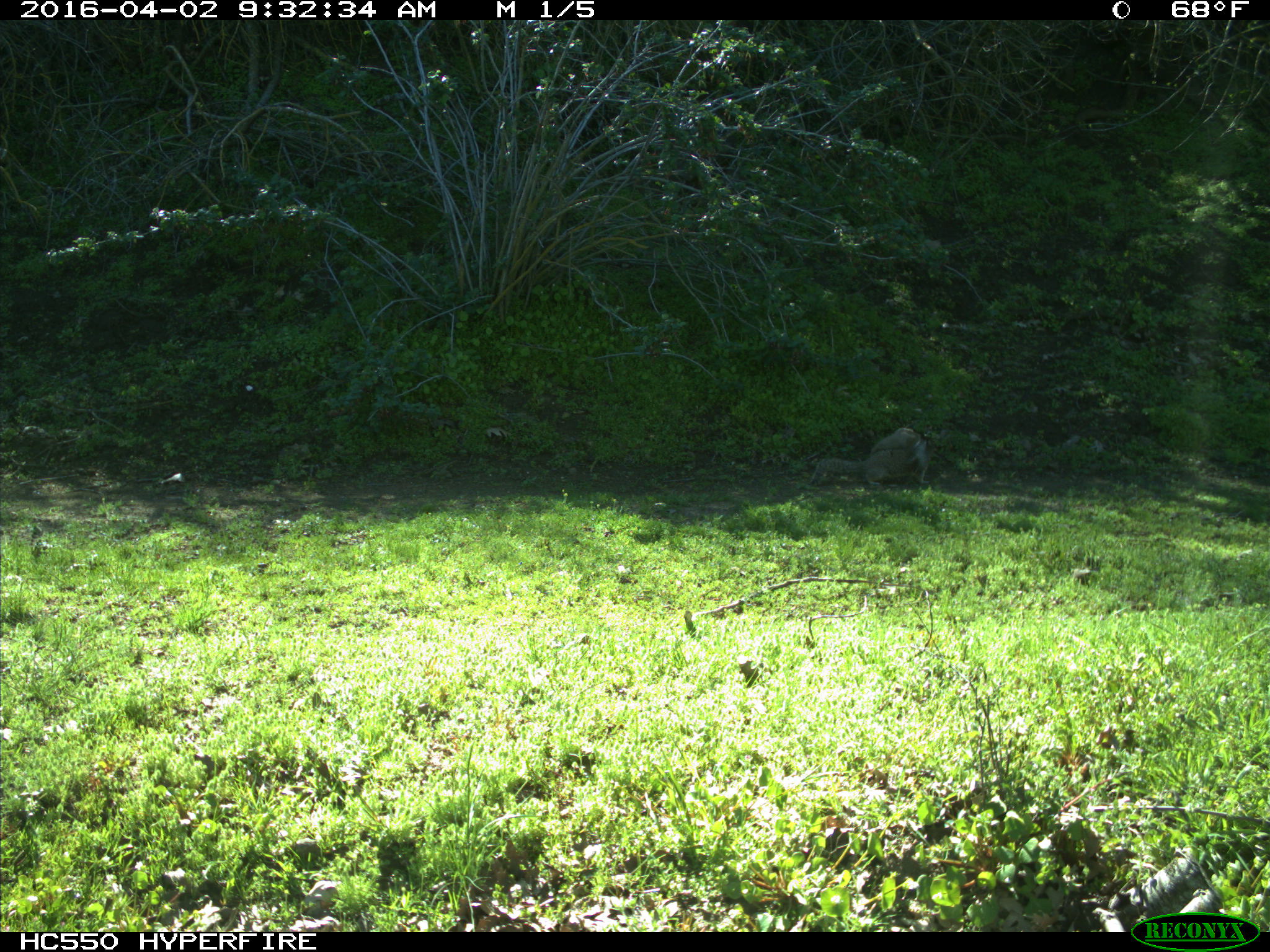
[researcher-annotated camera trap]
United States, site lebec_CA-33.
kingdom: Animalia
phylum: Chordata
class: Mammalia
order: Rodentia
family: Sciuridae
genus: Otospermophilus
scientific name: Otospermophilus beecheyi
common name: california ground squirrel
Otospermophilus beecheyi (california ground squirrel).